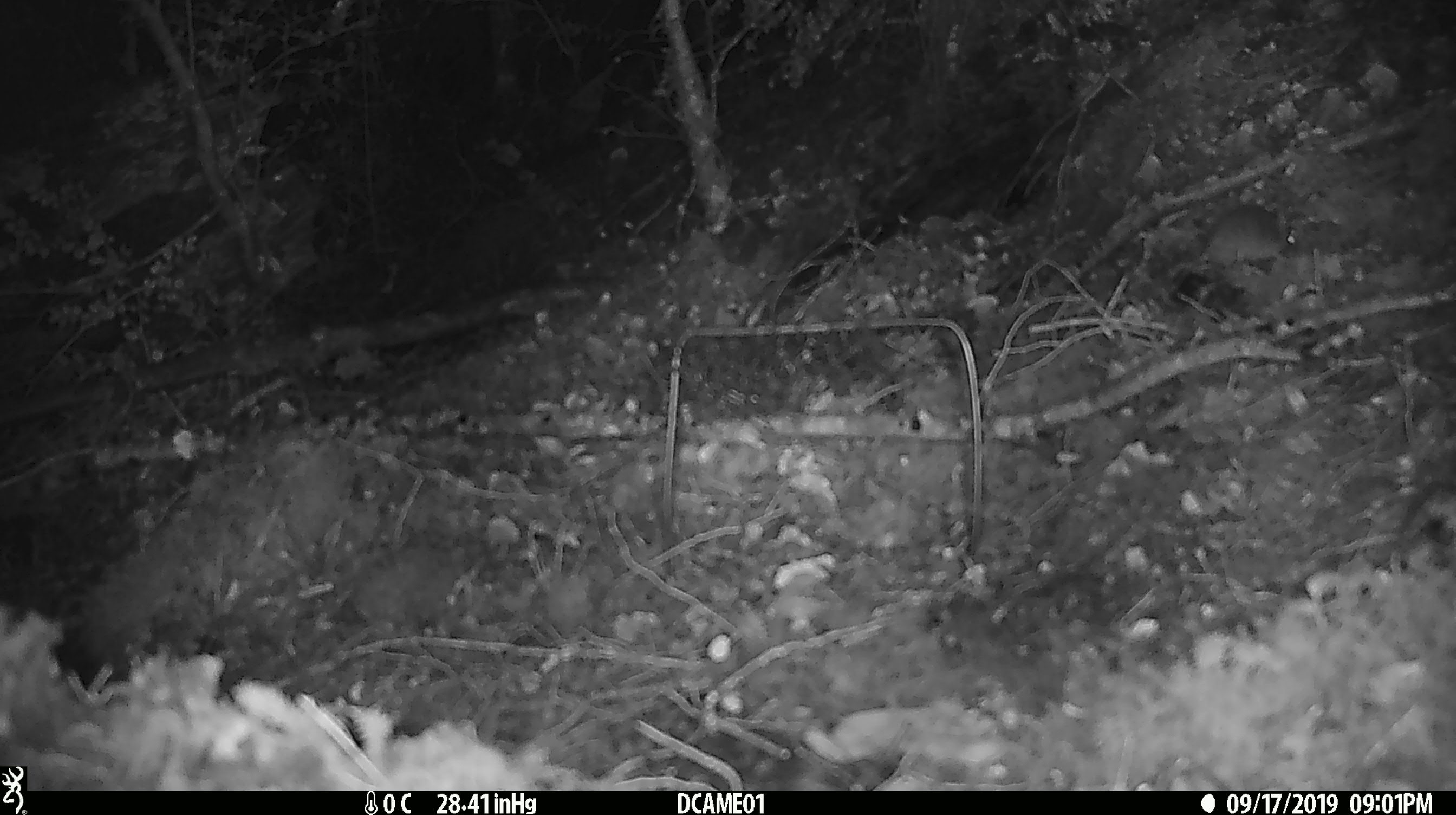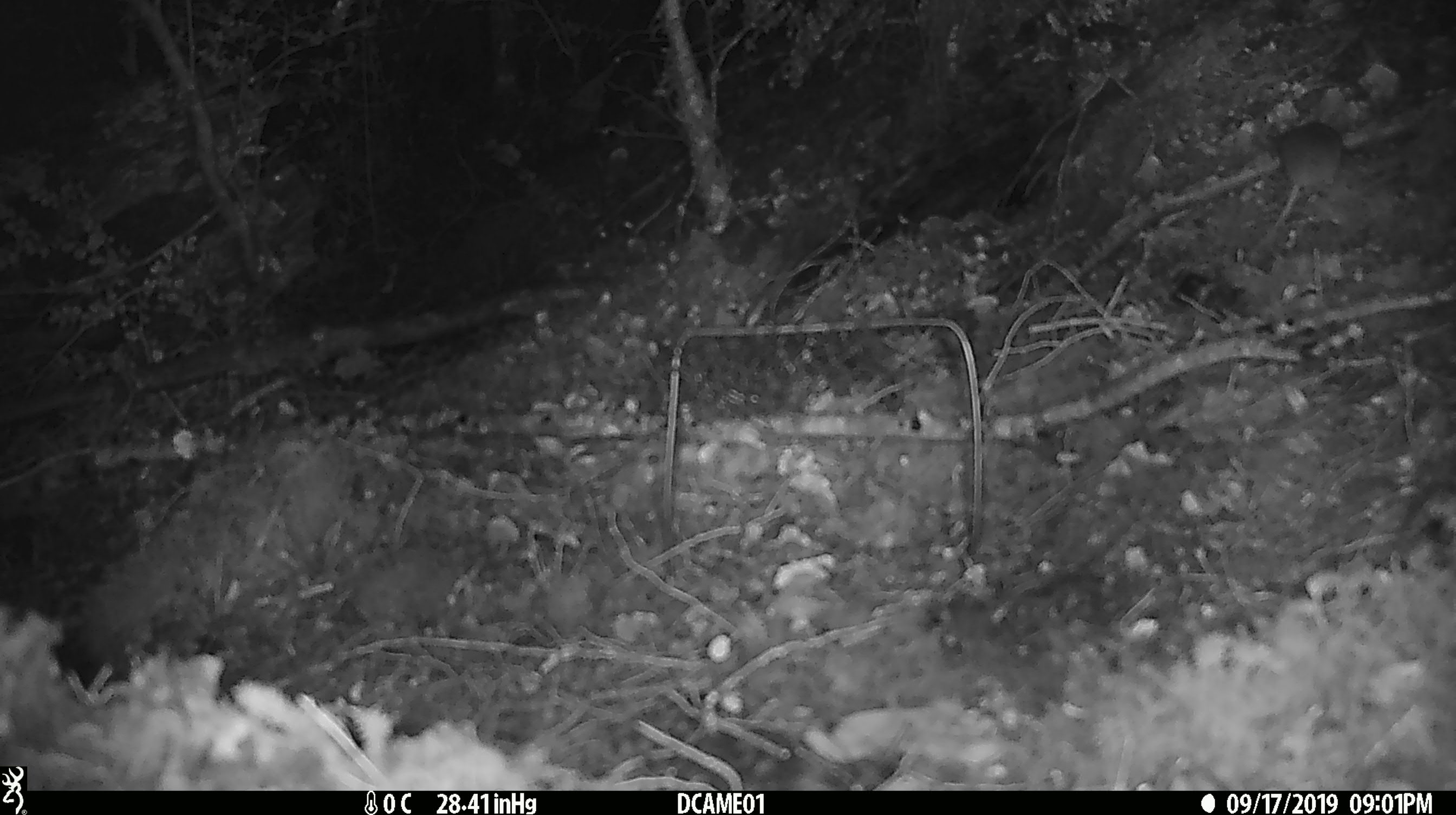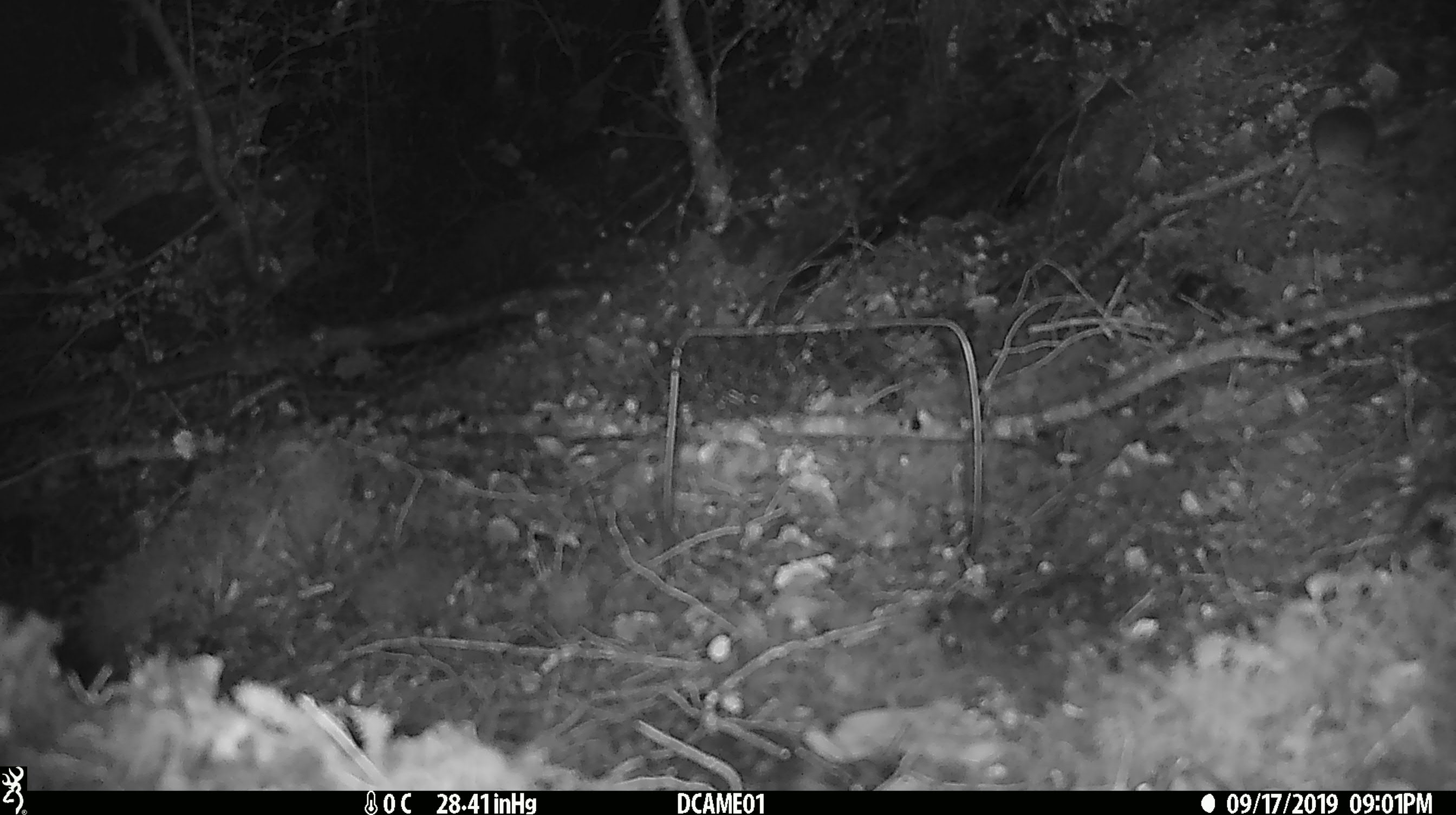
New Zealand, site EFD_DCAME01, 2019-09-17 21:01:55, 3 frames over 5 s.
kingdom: Animalia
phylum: Chordata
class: Mammalia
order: Rodentia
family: Muridae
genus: Mus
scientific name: Mus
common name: mouse